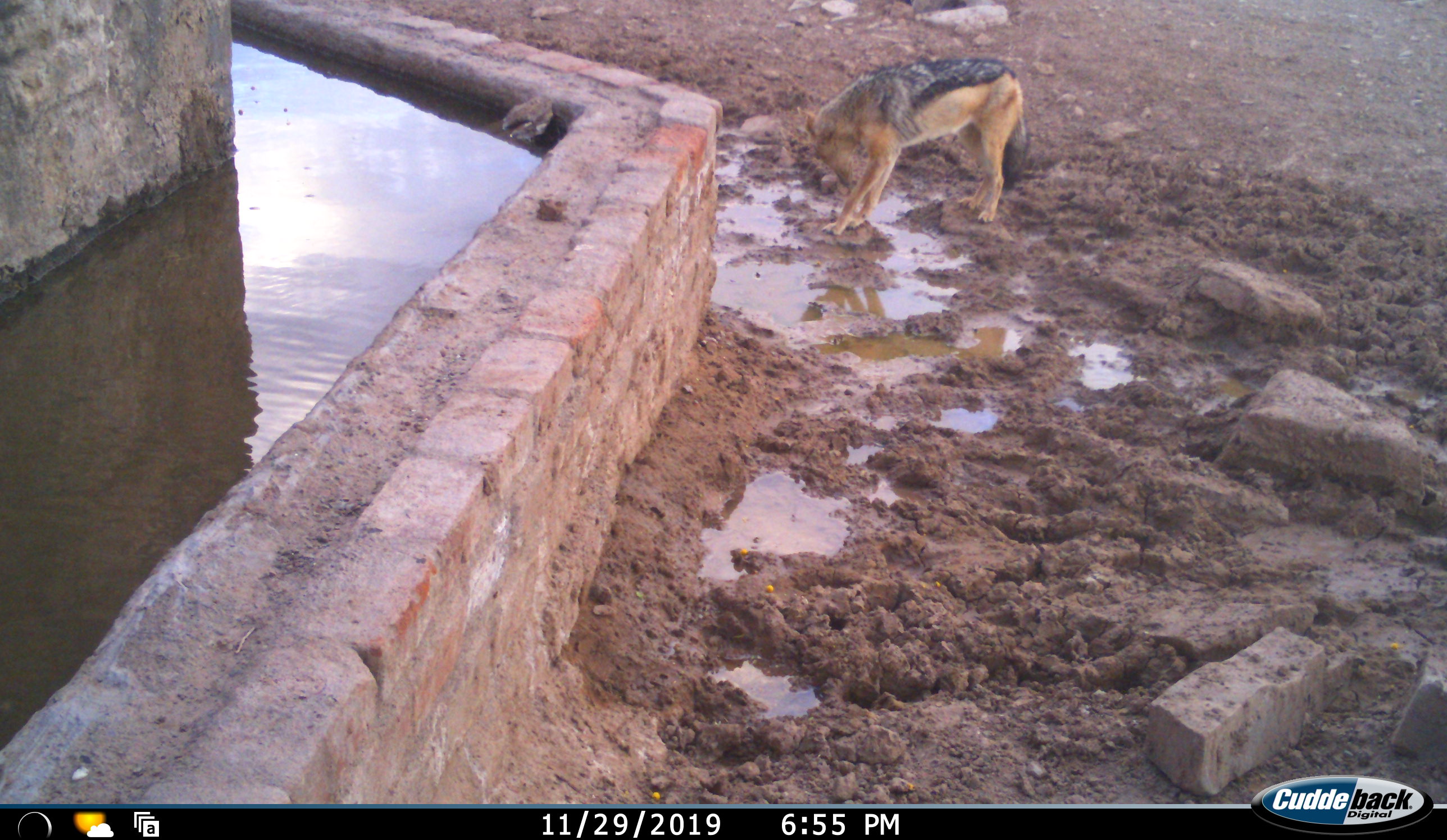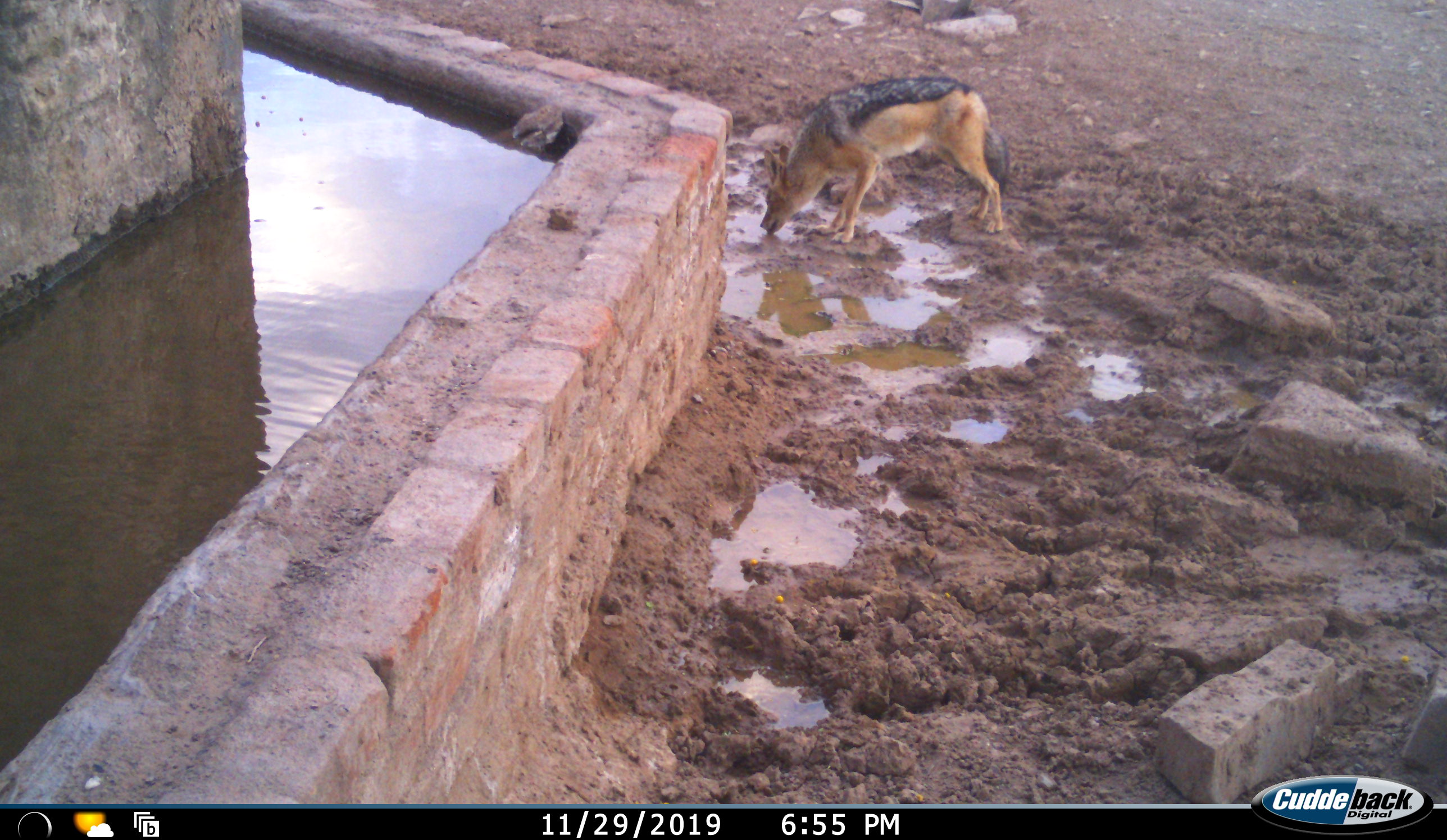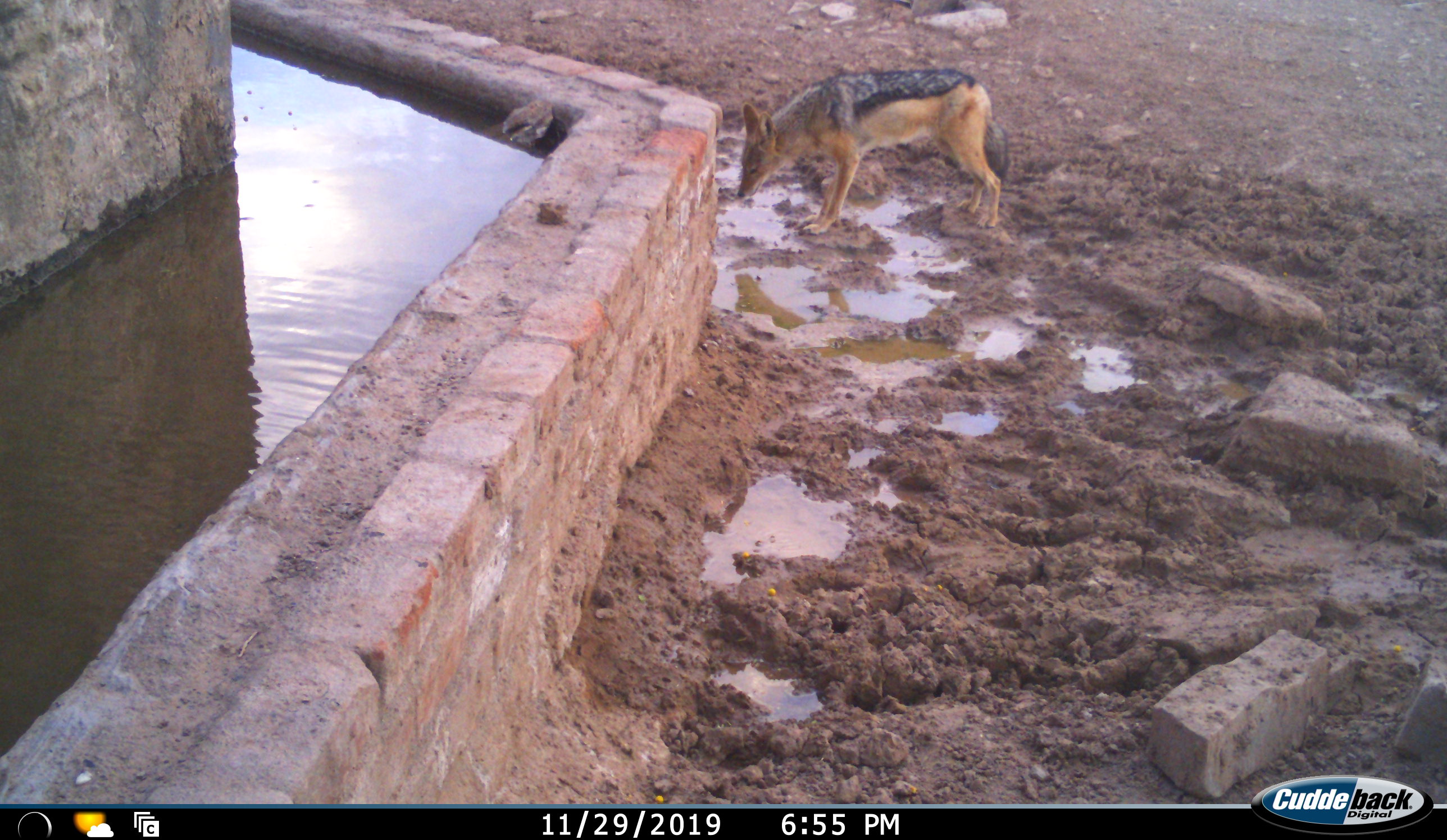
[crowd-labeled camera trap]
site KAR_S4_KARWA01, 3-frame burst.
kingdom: Animalia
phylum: Chordata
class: Mammalia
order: Carnivora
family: Canidae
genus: Lupulella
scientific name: Lupulella mesomelas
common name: black-backed jackal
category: jackalblackbacked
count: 1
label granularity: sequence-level